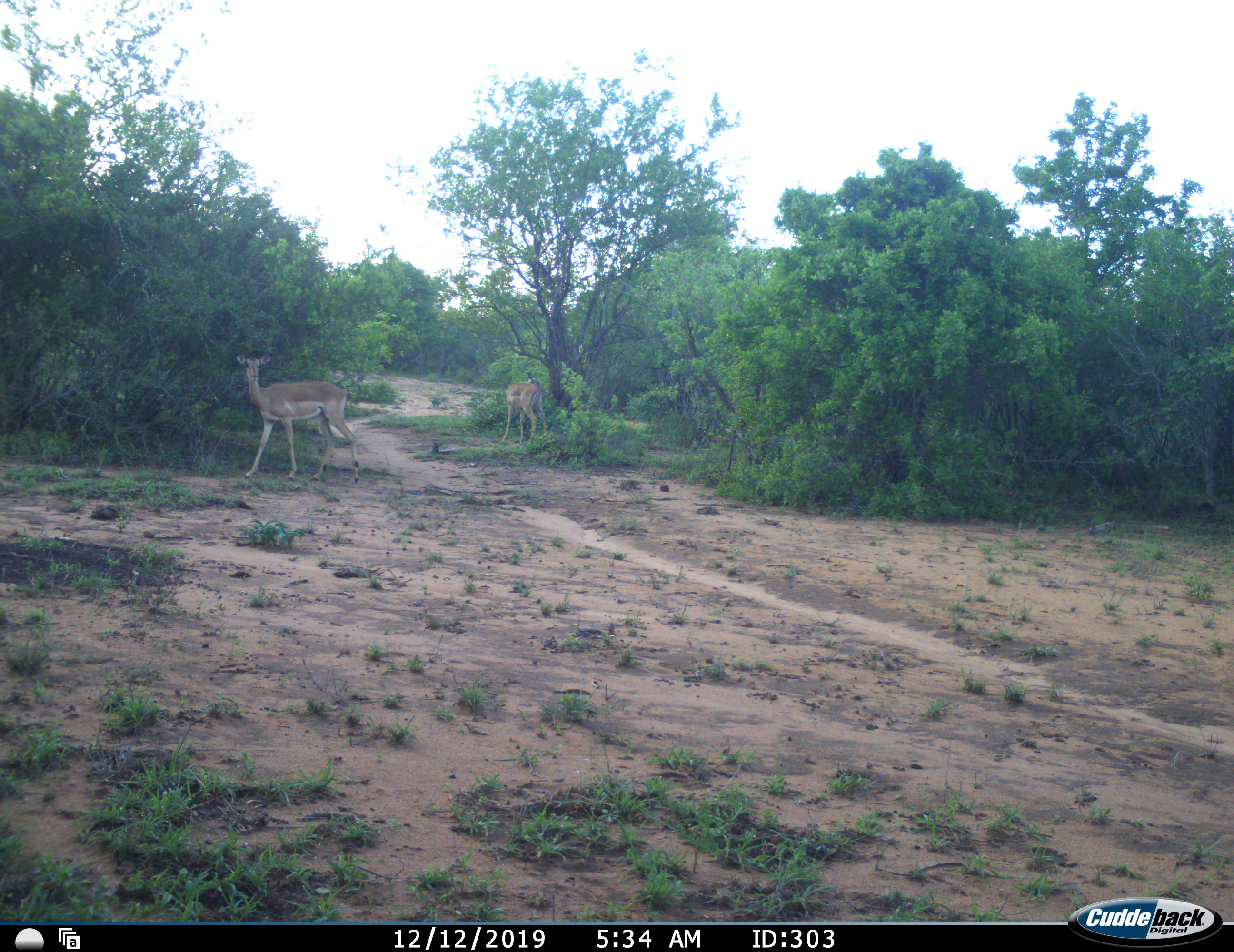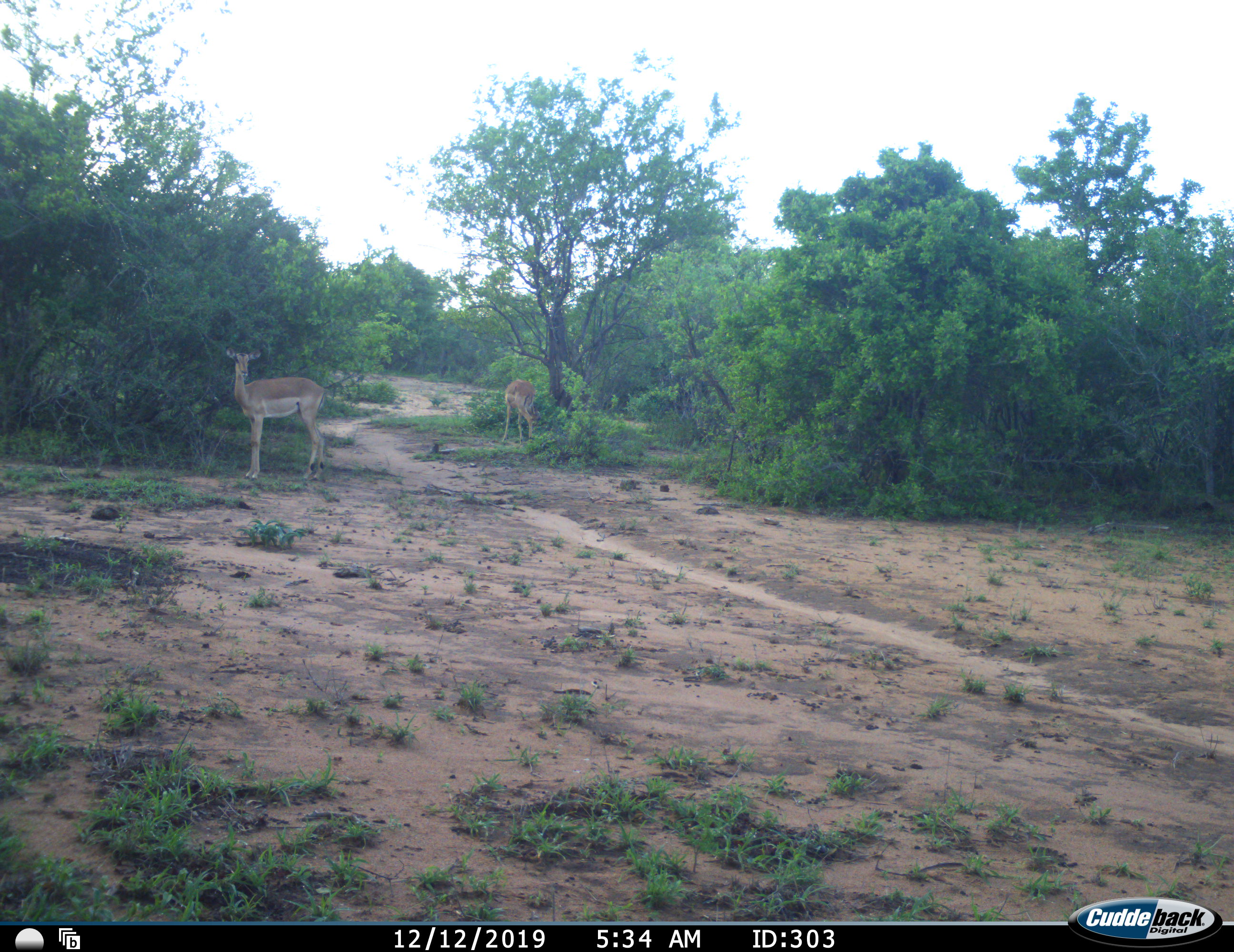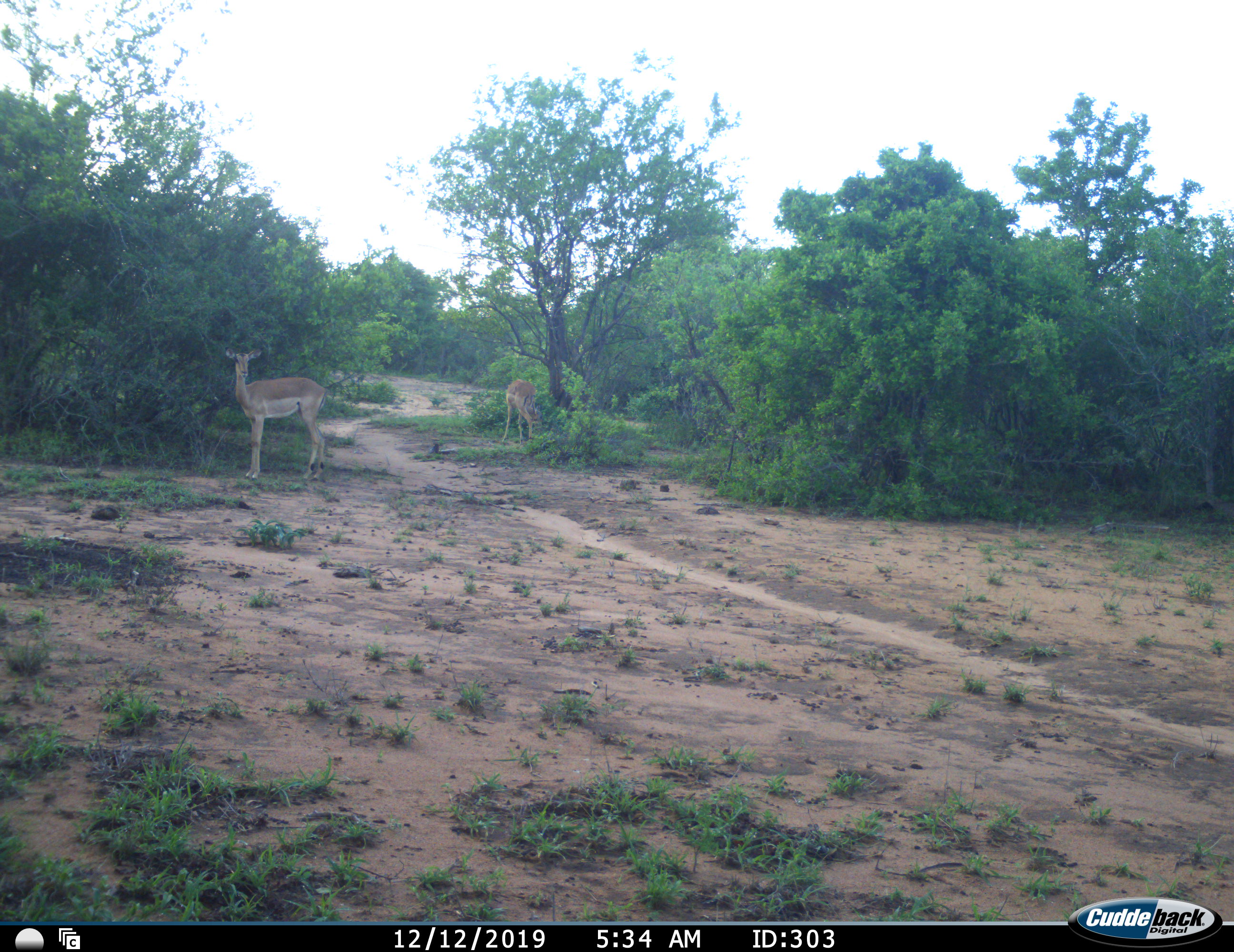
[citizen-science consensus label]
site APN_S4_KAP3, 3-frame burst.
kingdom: Animalia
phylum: Chordata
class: Mammalia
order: Artiodactyla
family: Bovidae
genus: Aepyceros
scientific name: Aepyceros melampus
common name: impala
Impala (Aepyceros melampus), count 2. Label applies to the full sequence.